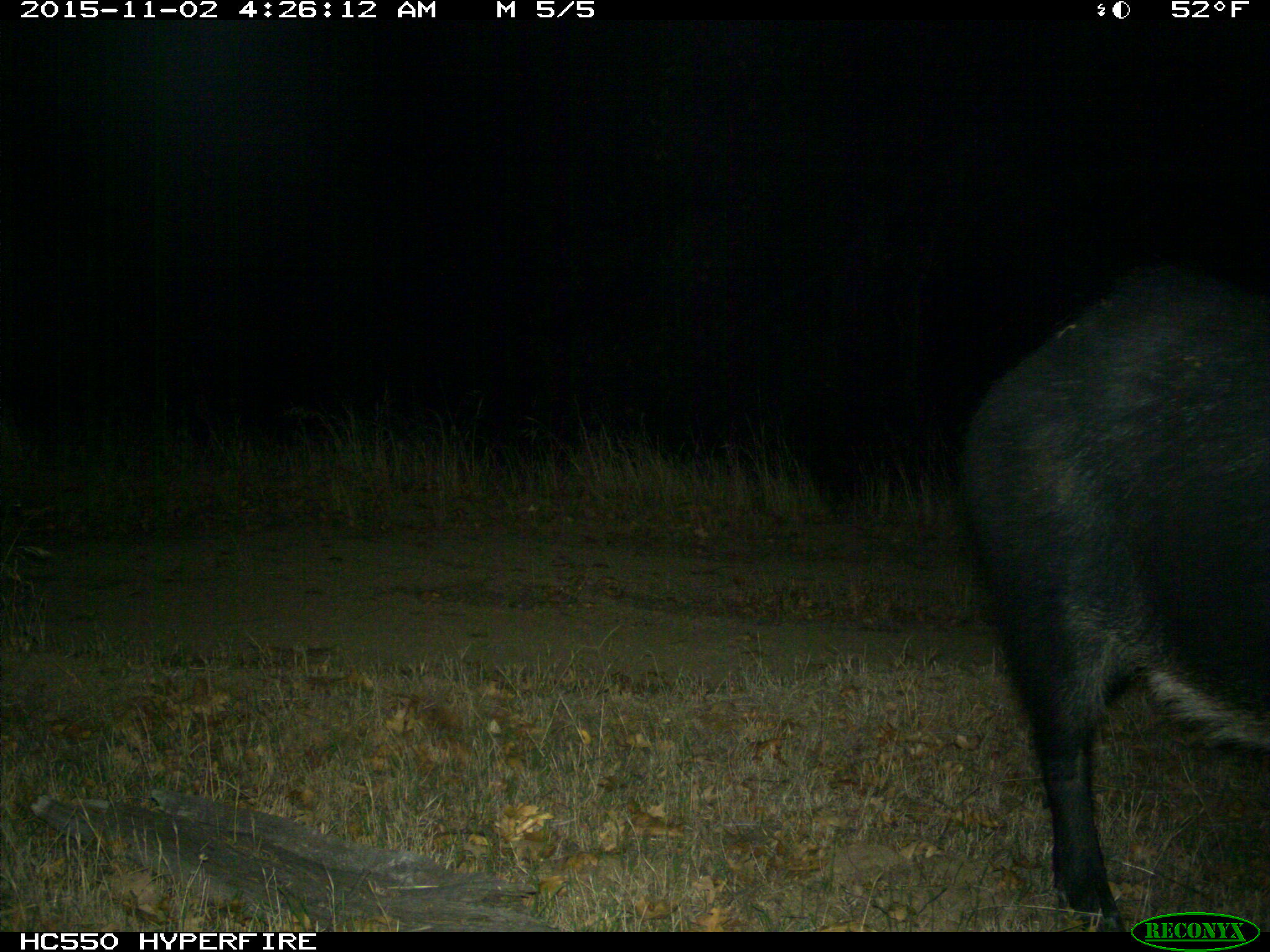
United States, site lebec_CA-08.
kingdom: Animalia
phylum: Chordata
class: Mammalia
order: Artiodactyla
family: Suidae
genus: Sus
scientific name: Sus scrofa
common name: wild boar